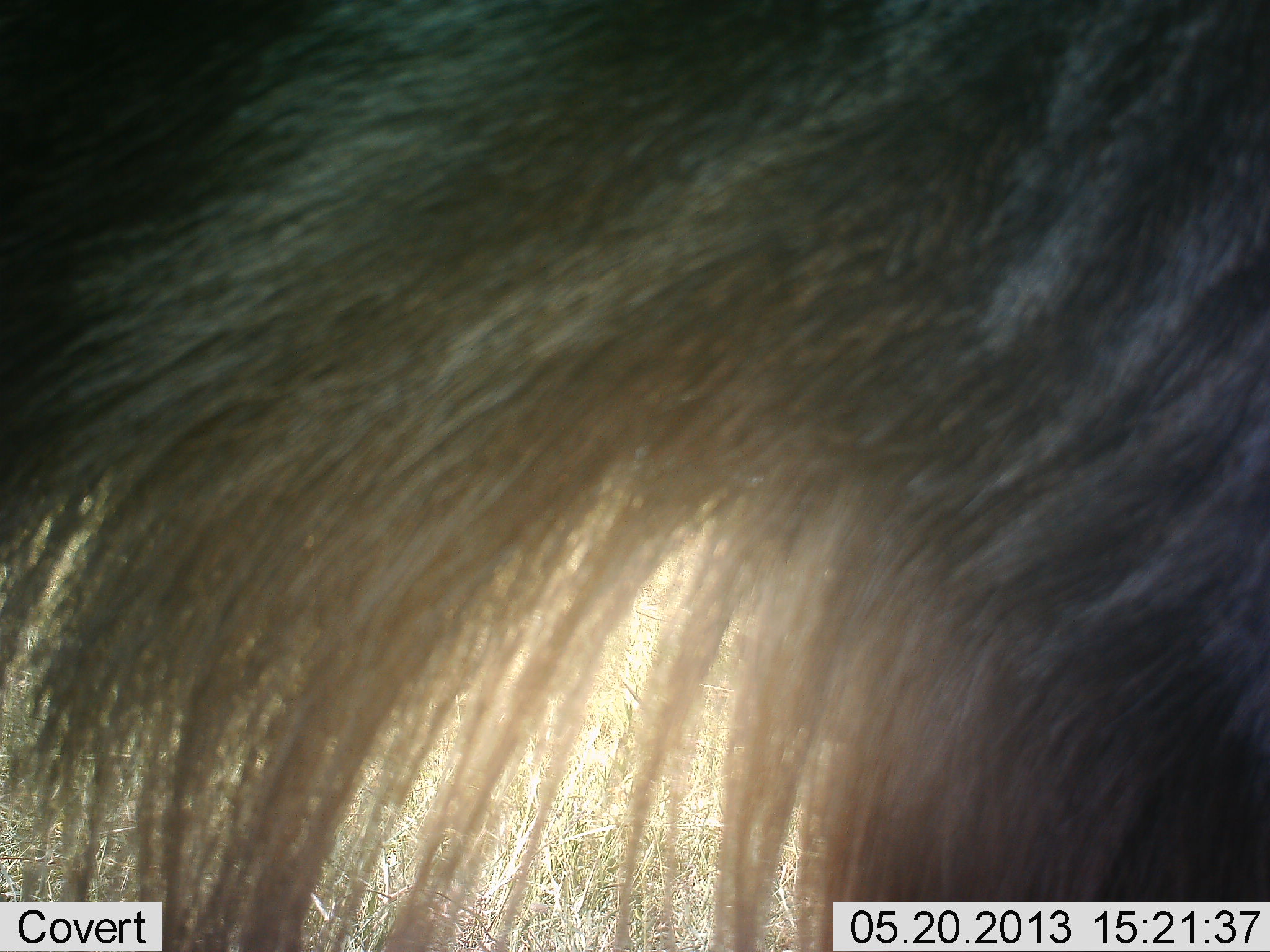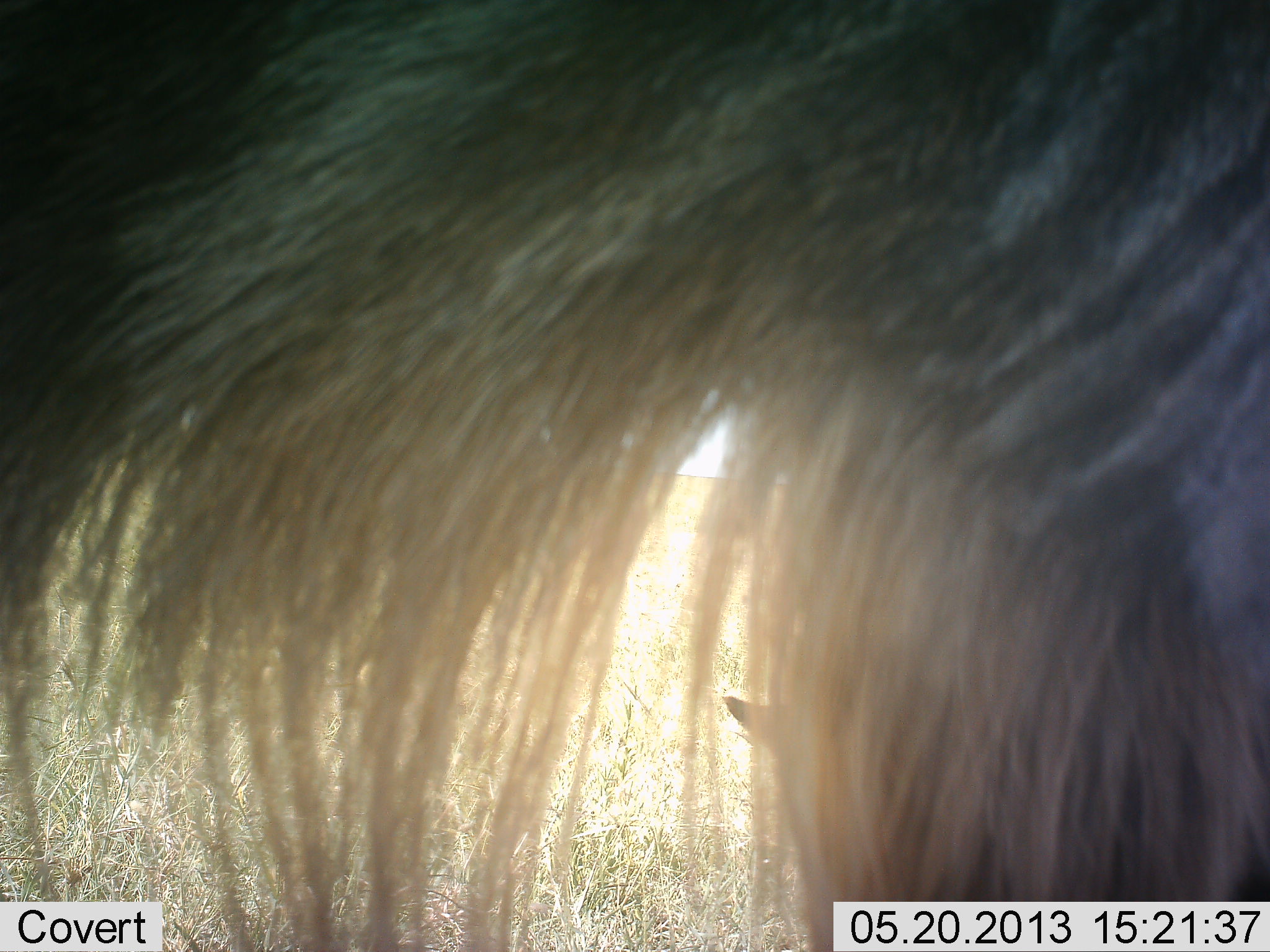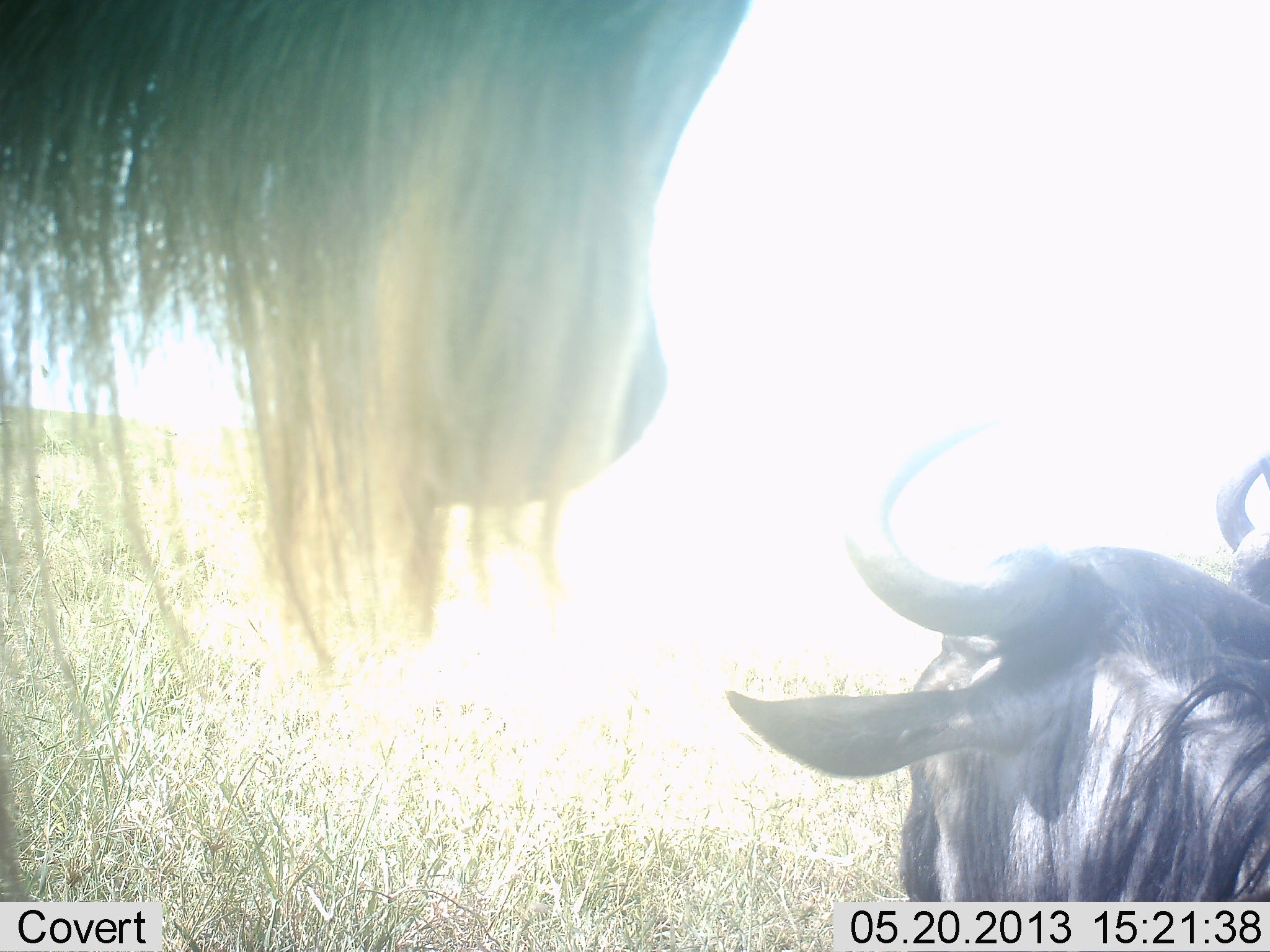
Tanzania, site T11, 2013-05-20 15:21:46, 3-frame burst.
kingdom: Animalia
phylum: Chordata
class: Mammalia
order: Artiodactyla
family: Bovidae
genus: Connochaetes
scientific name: Connochaetes taurinus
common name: blue wildebeest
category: wildebeest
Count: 3.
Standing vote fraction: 90%.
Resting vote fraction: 100%.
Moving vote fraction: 0%.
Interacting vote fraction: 0%.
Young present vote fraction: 0%.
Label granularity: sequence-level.